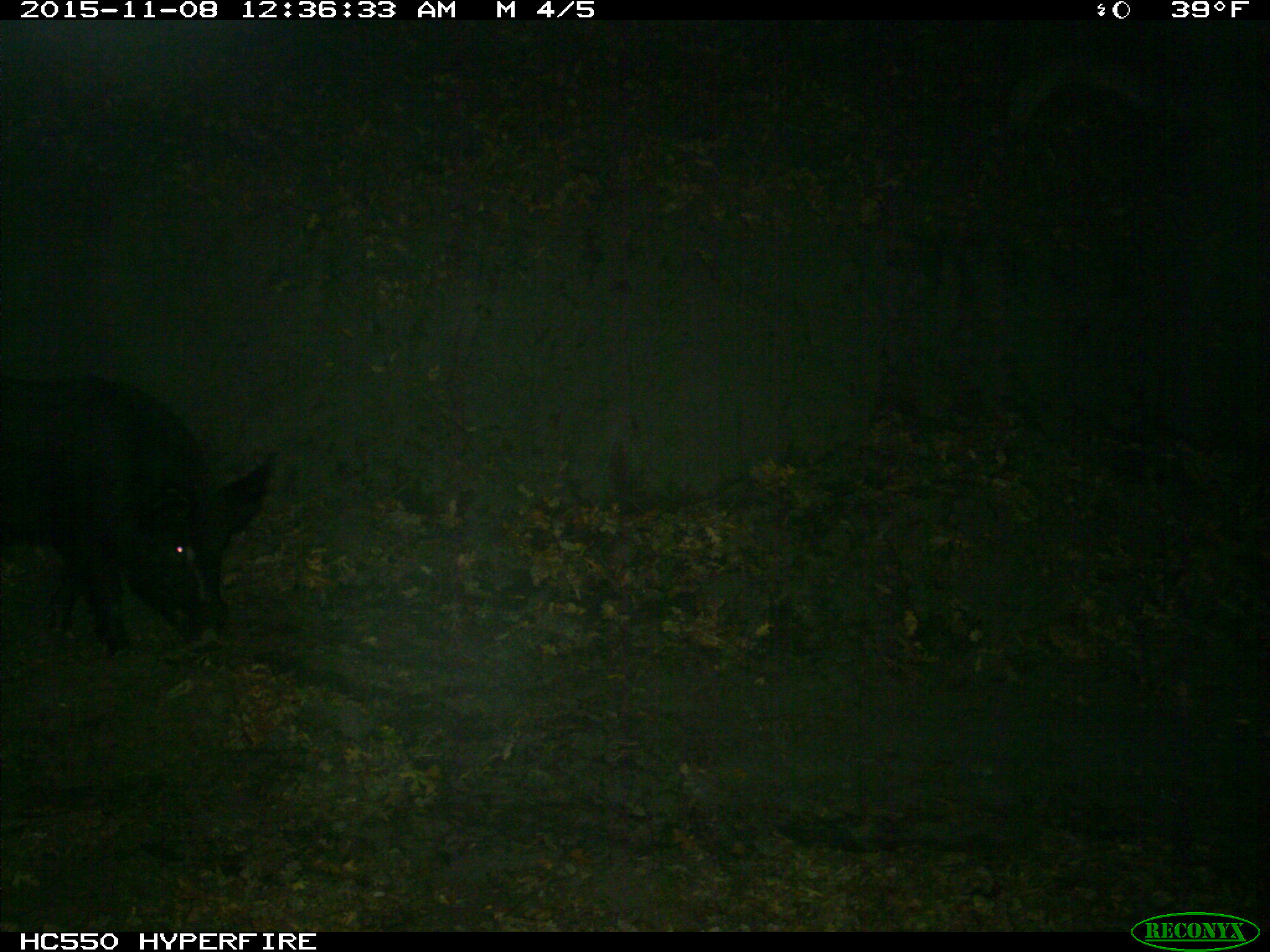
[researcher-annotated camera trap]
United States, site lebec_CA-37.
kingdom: Animalia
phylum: Chordata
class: Mammalia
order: Artiodactyla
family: Suidae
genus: Sus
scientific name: Sus scrofa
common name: wild boar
Sus scrofa (wild boar).